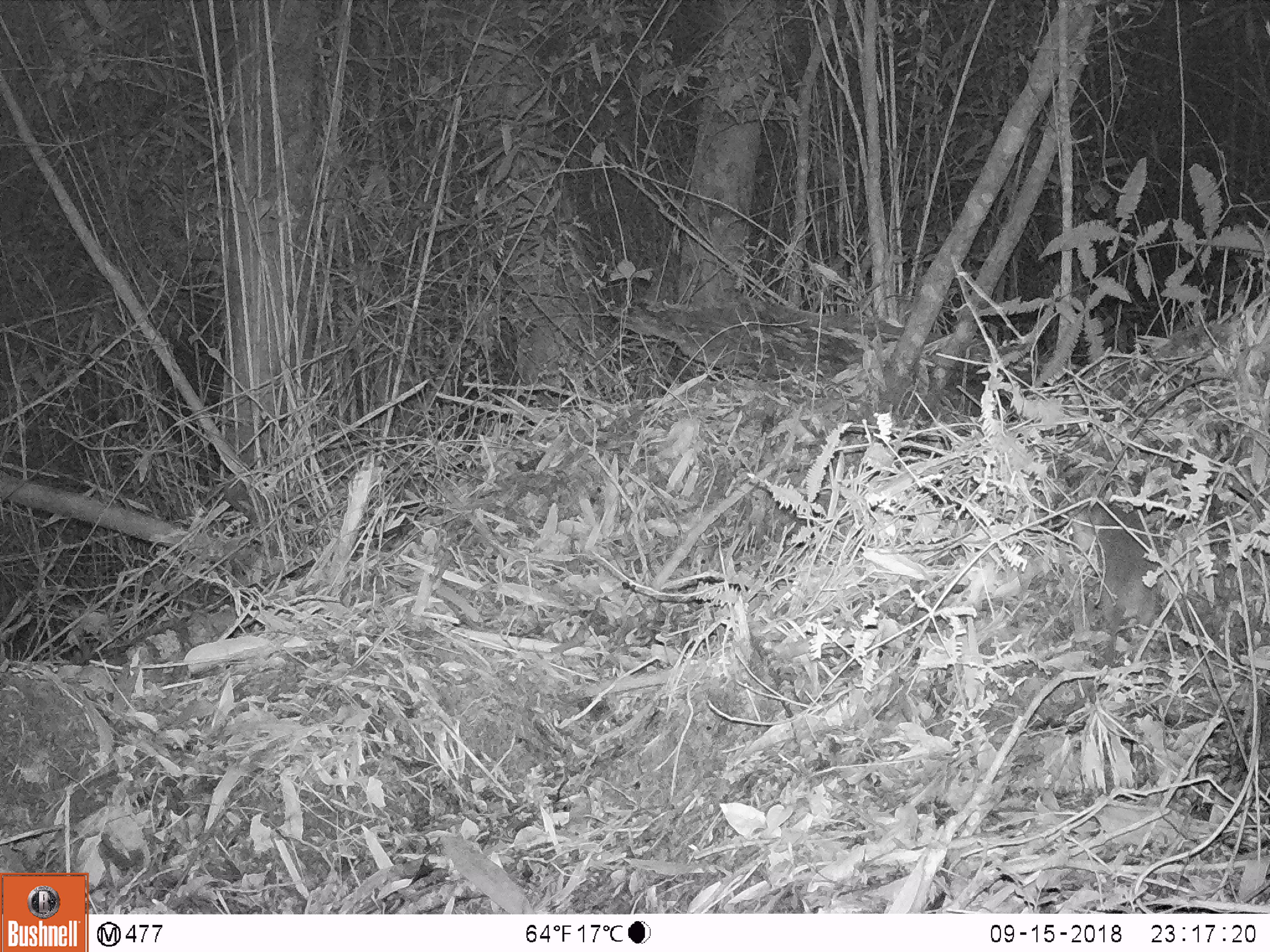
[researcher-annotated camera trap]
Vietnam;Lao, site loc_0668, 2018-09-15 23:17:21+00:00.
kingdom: Animalia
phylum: Chordata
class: Mammalia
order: Rodentia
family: Muridae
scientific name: Muridae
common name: old-world mice and rats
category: unidentified murid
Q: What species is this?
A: Unidentified murid (old-world mice and rats) (Muridae).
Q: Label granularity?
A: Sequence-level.